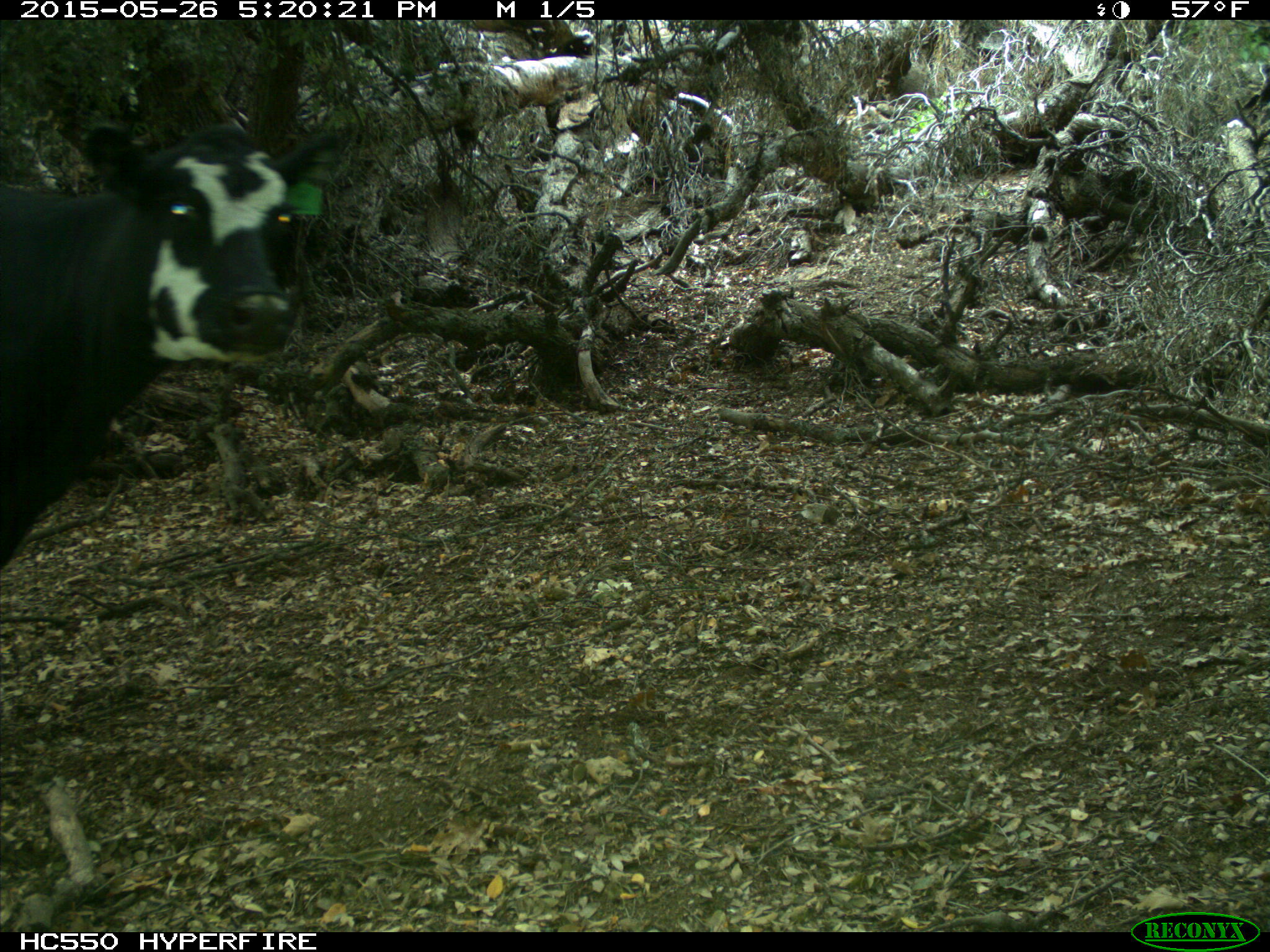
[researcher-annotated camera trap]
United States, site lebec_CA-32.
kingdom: Animalia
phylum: Chordata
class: Mammalia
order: Artiodactyla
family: Bovidae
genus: Bos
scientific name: Bos taurus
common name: domestic cow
Bos taurus (domestic cow).